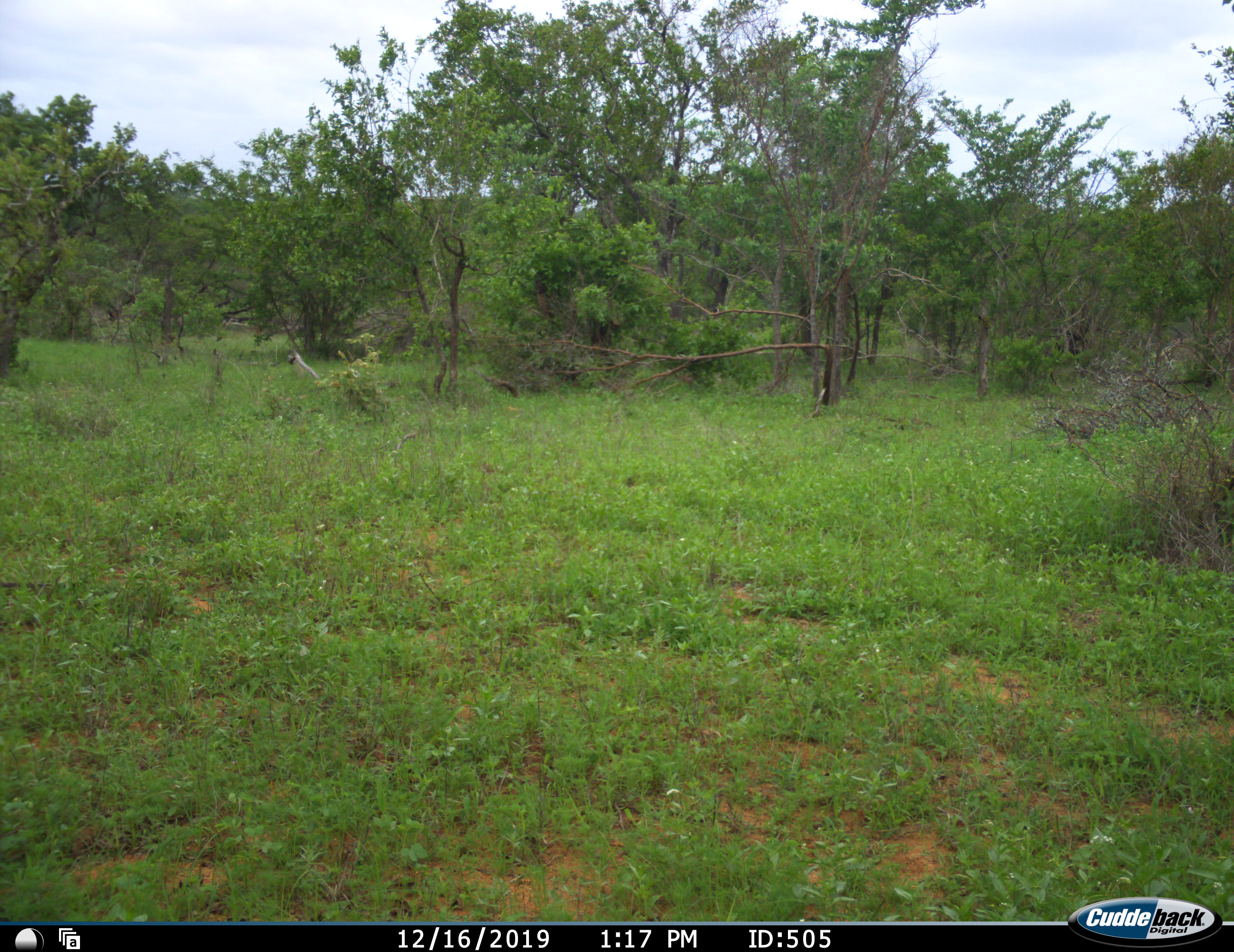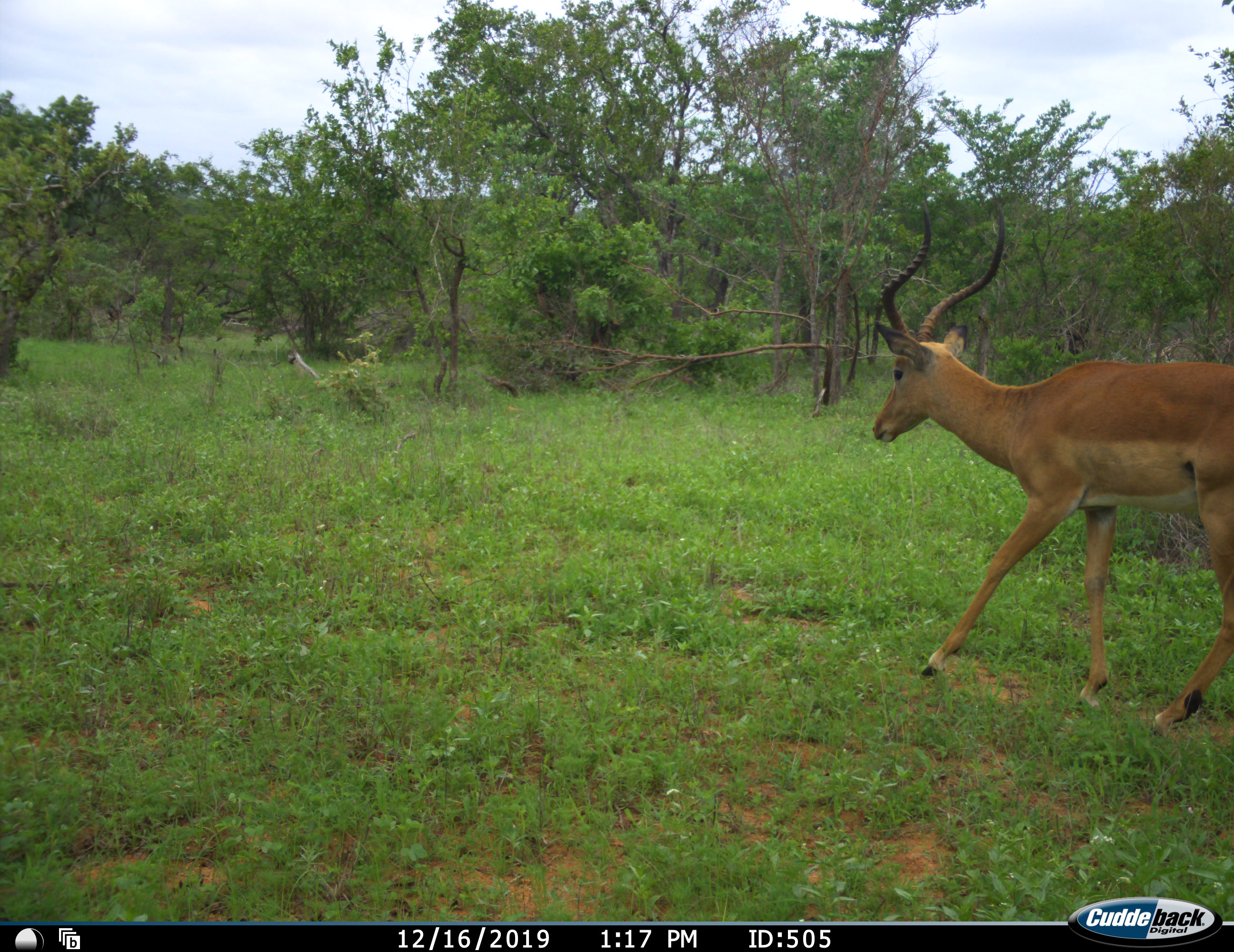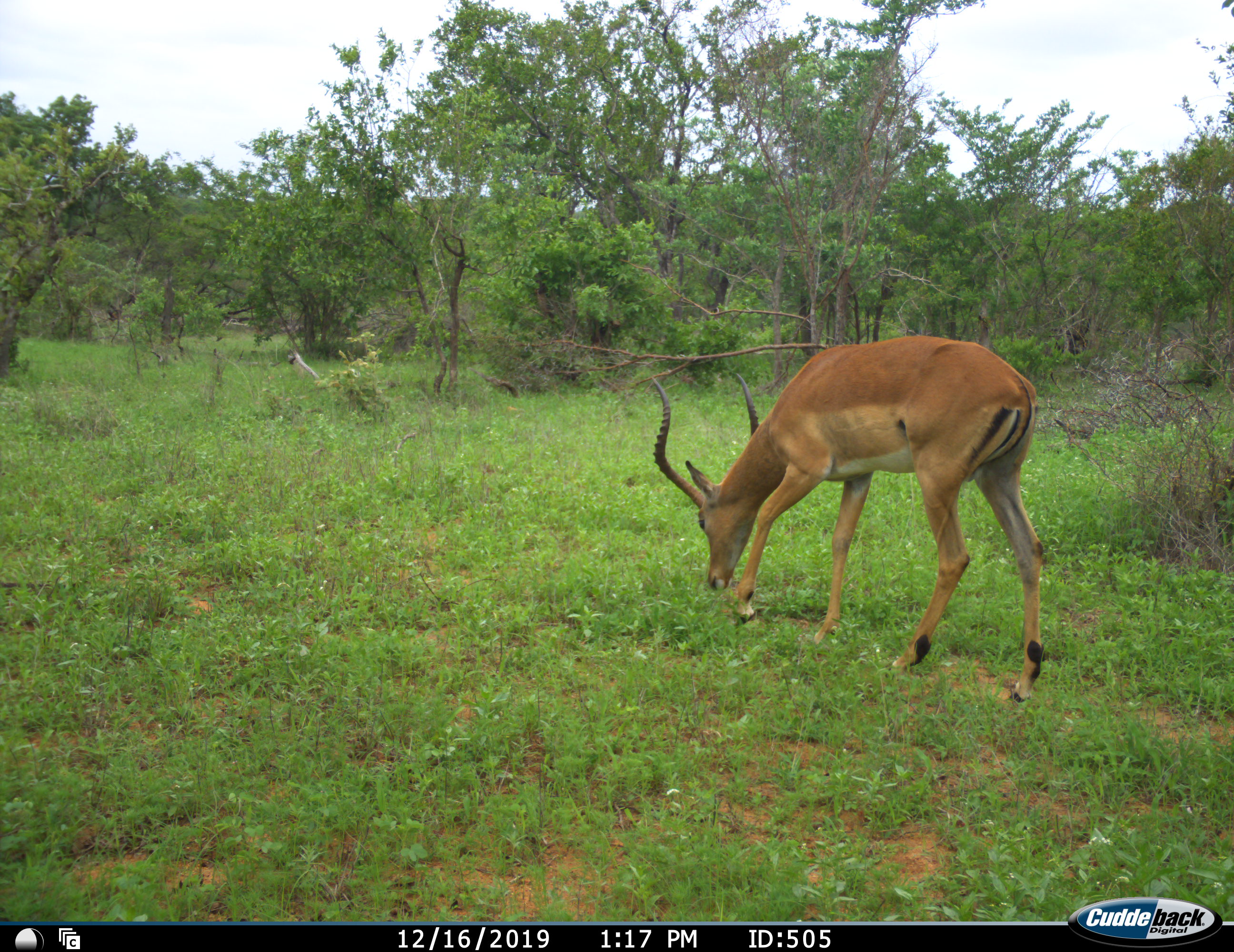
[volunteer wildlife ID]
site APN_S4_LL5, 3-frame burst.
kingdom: Animalia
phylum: Chordata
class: Mammalia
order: Artiodactyla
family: Bovidae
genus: Aepyceros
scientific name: Aepyceros melampus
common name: impala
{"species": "impala (Aepyceros melampus)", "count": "1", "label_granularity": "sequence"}